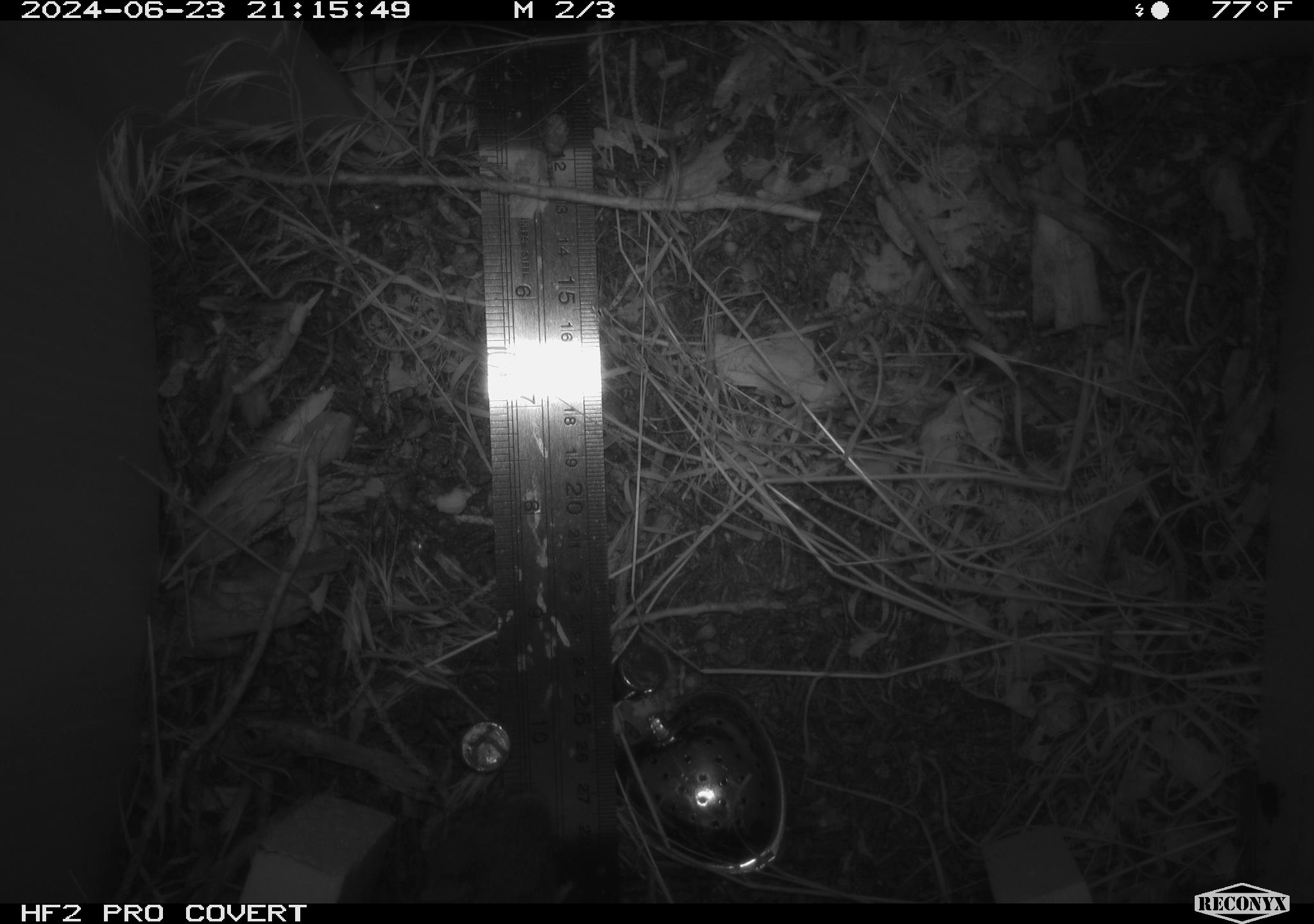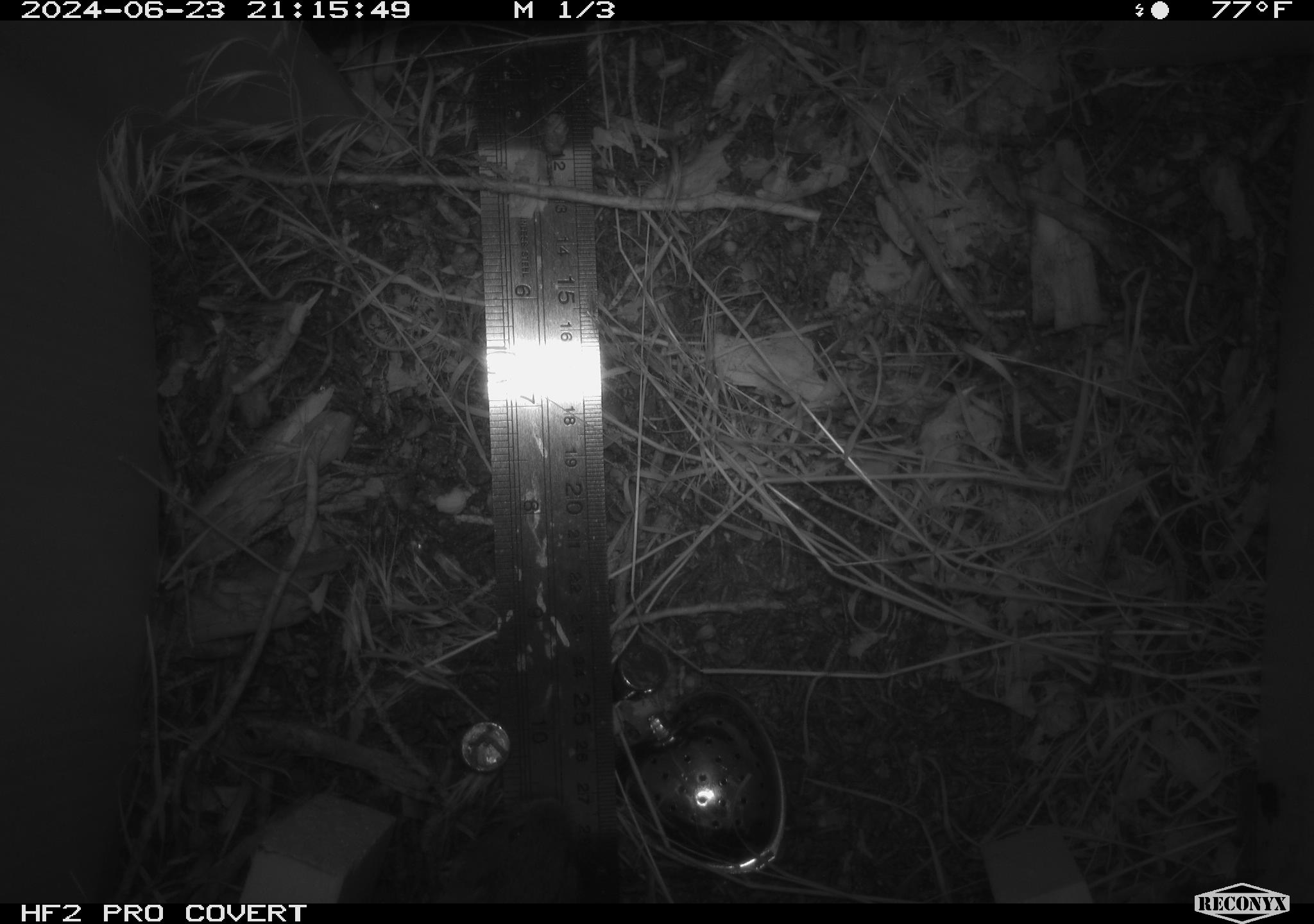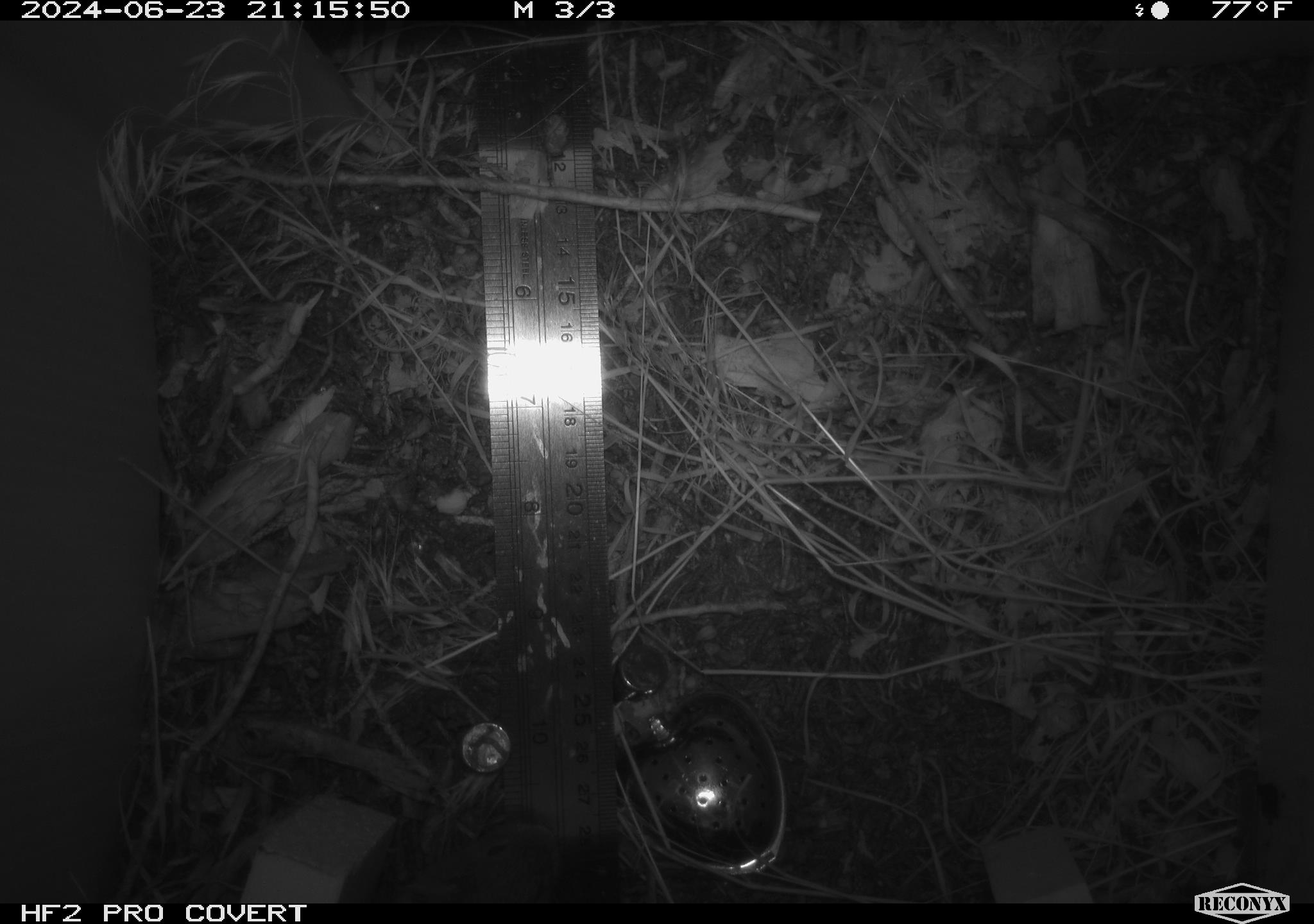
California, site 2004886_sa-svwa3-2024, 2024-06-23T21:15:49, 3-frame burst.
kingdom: Animalia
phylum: Chordata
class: Mammalia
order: Rodentia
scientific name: Rodentia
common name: mouse species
Mouse species (Rodentia).